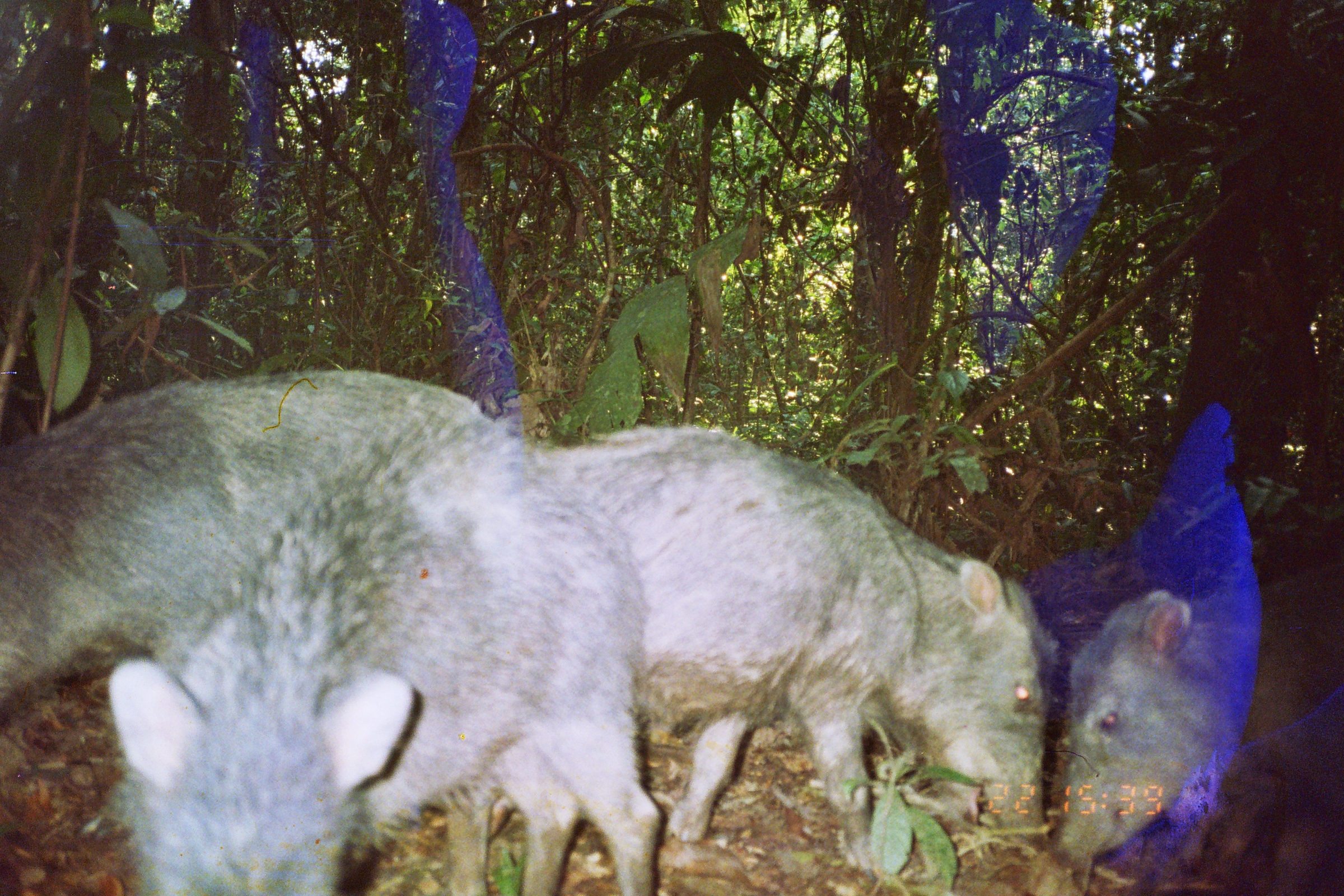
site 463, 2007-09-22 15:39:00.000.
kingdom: Animalia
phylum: Chordata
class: Mammalia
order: Artiodactyla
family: Tayassuidae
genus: Tayassu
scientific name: Tayassu pecari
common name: white-lipped peccary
Tayassu pecari (white-lipped peccary).